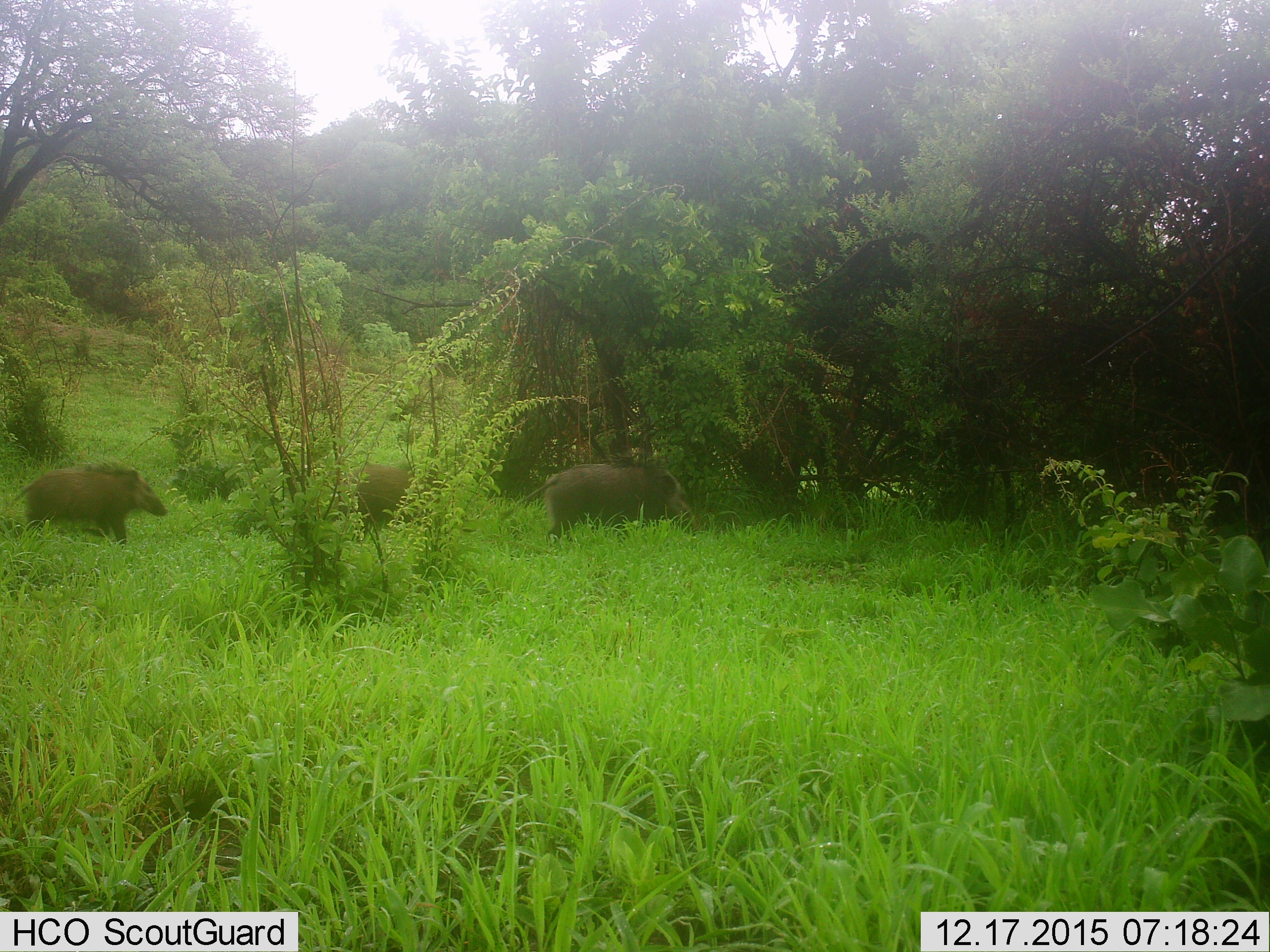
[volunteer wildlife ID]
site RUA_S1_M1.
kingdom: Animalia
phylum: Chordata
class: Mammalia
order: Artiodactyla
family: Suidae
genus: Potamochoerus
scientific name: Potamochoerus larvatus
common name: bushpig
Bushpig (Potamochoerus larvatus), count 3. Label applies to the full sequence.